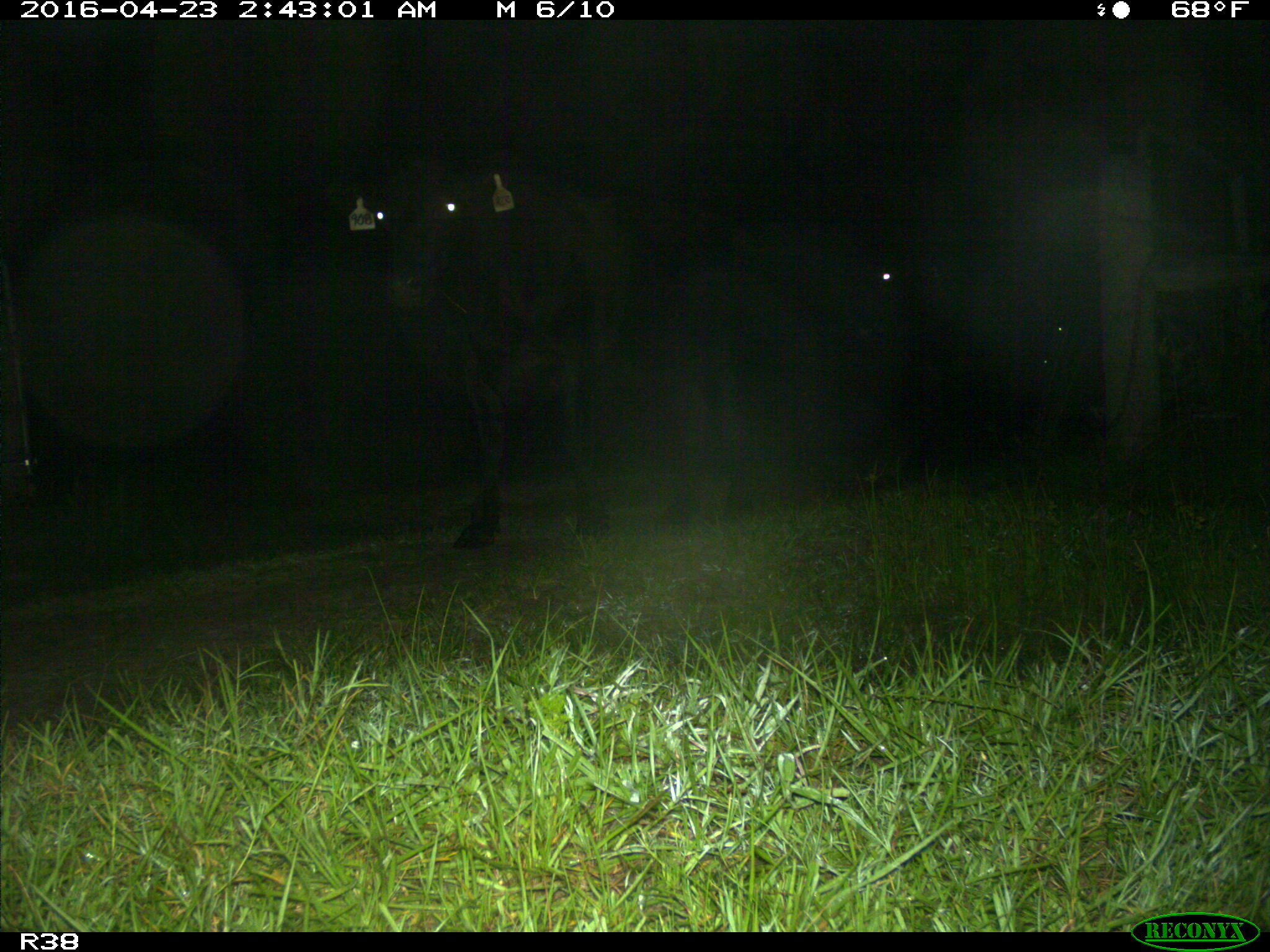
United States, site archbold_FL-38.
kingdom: Animalia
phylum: Chordata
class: Mammalia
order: Artiodactyla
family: Bovidae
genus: Bos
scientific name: Bos taurus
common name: domestic cow